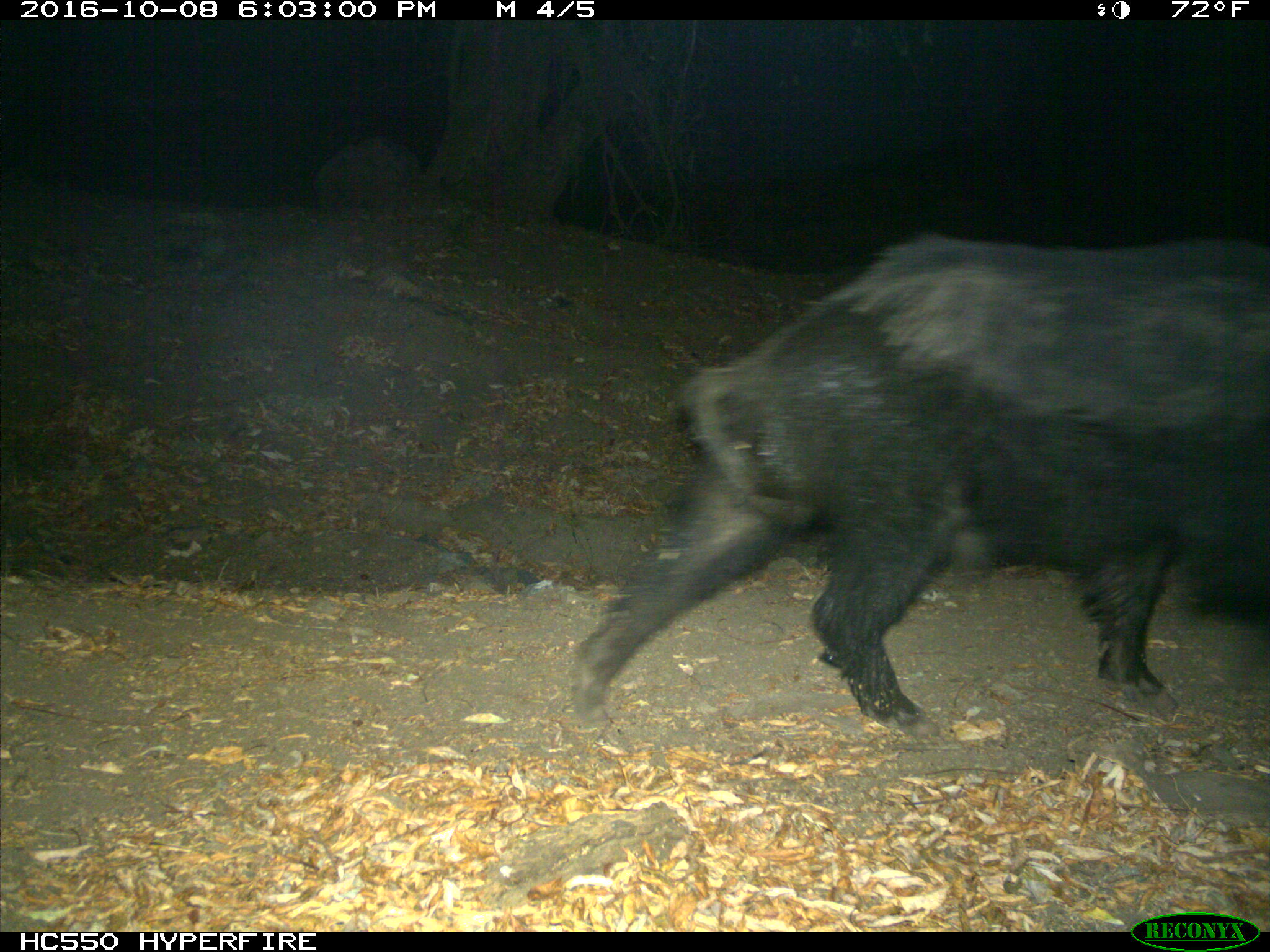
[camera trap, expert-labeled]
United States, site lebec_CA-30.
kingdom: Animalia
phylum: Chordata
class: Mammalia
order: Artiodactyla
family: Suidae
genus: Sus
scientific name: Sus scrofa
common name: wild boar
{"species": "Sus scrofa (wild boar)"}